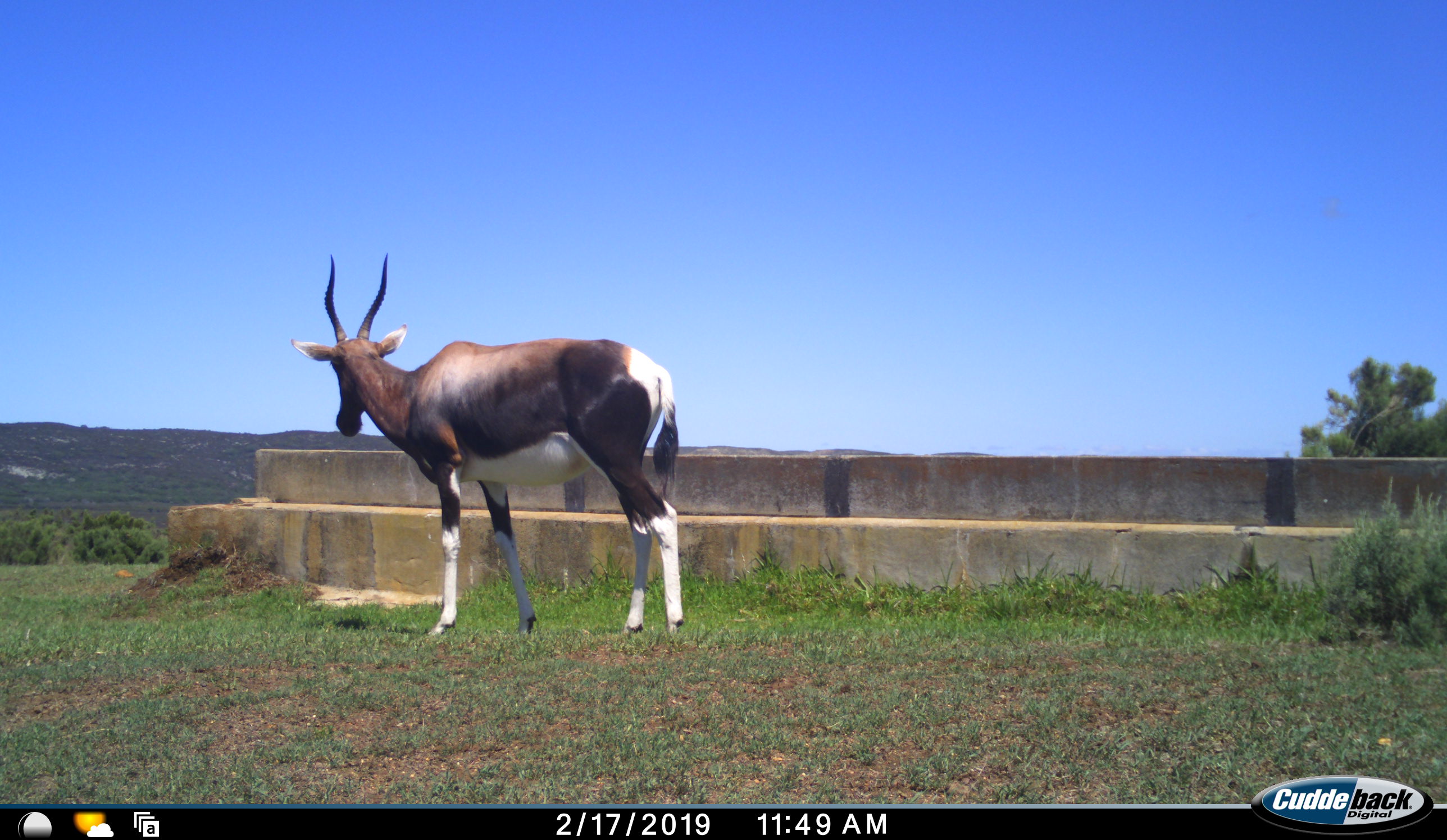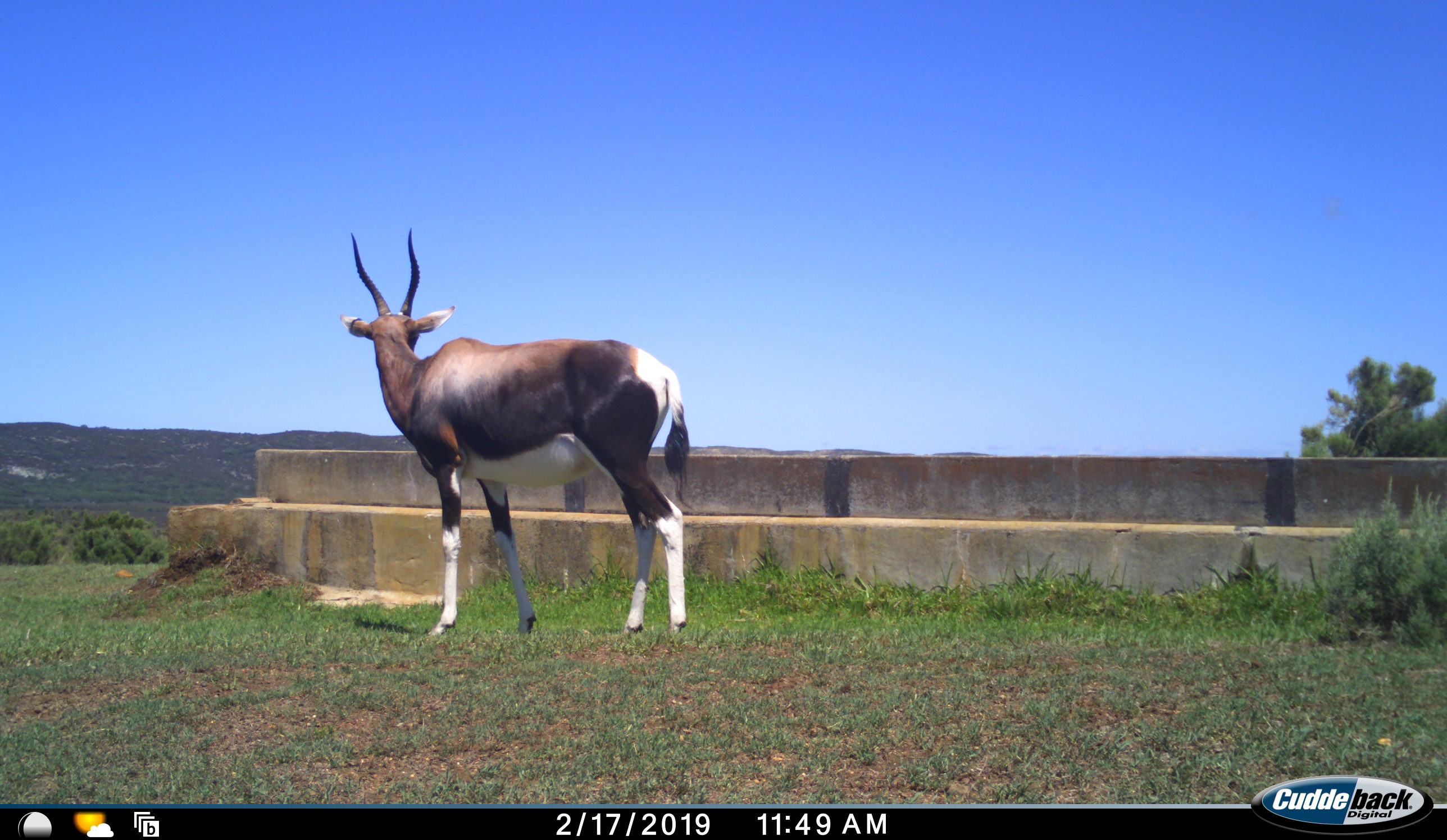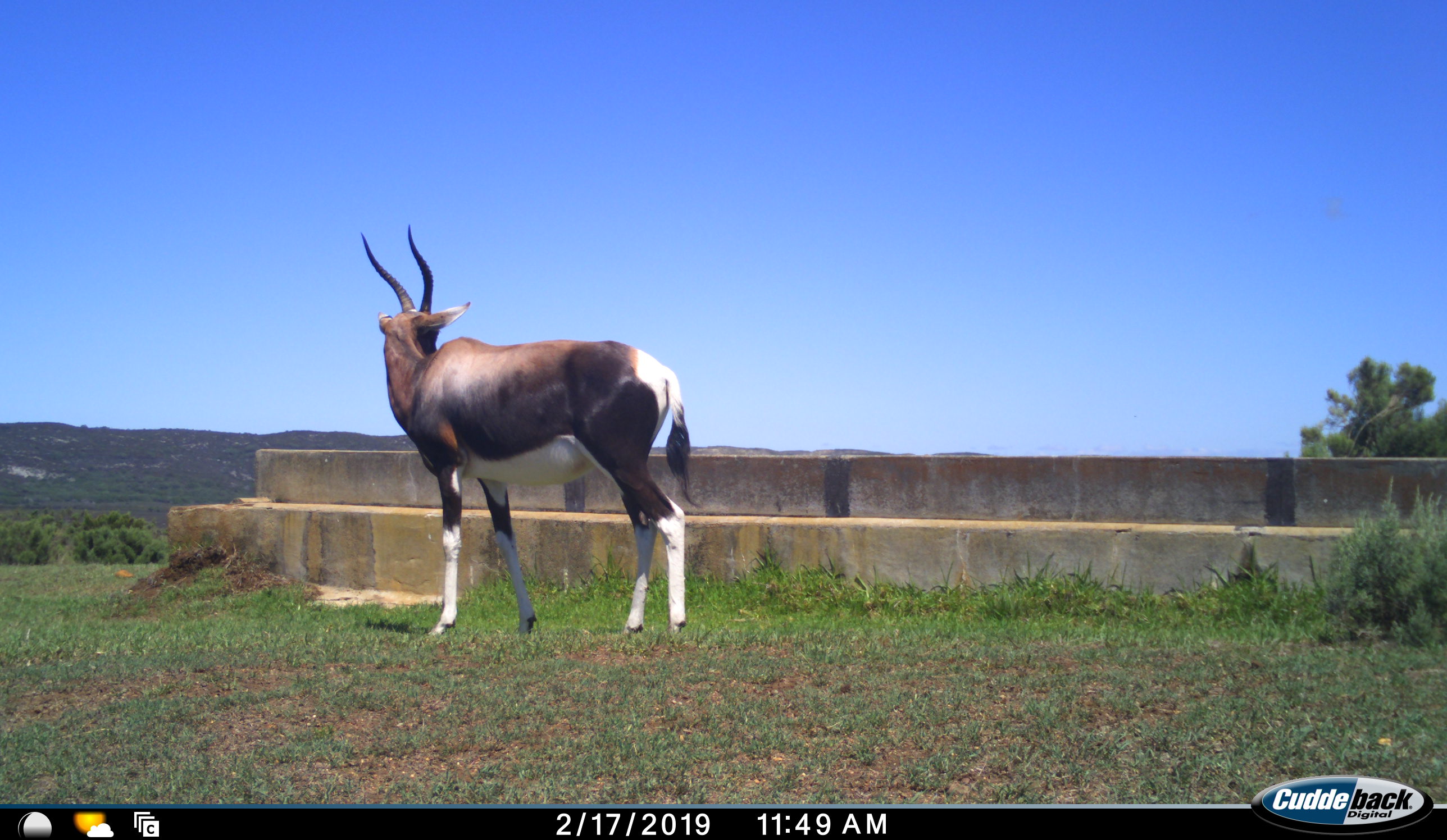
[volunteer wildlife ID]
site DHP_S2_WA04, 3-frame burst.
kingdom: Animalia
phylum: Chordata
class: Mammalia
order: Artiodactyla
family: Bovidae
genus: Damaliscus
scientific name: Damaliscus pygargus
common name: bontebok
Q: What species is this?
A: Bontebok (Damaliscus pygargus).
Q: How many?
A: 1.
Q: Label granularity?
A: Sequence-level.